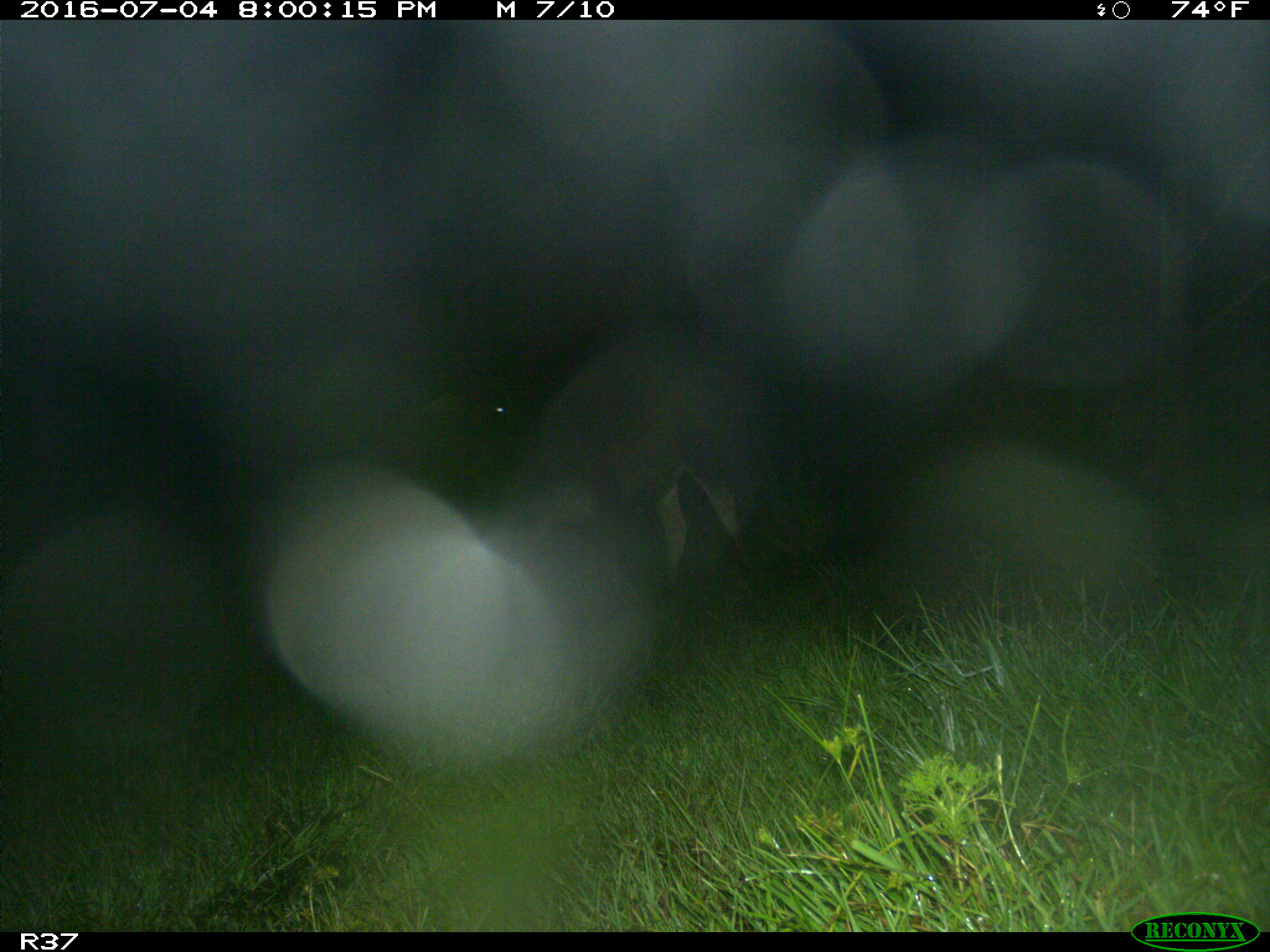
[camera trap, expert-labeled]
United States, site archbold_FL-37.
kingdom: Animalia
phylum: Chordata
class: Mammalia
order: Artiodactyla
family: Bovidae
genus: Bos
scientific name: Bos taurus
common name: domestic cow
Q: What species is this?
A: Bos taurus (domestic cow).